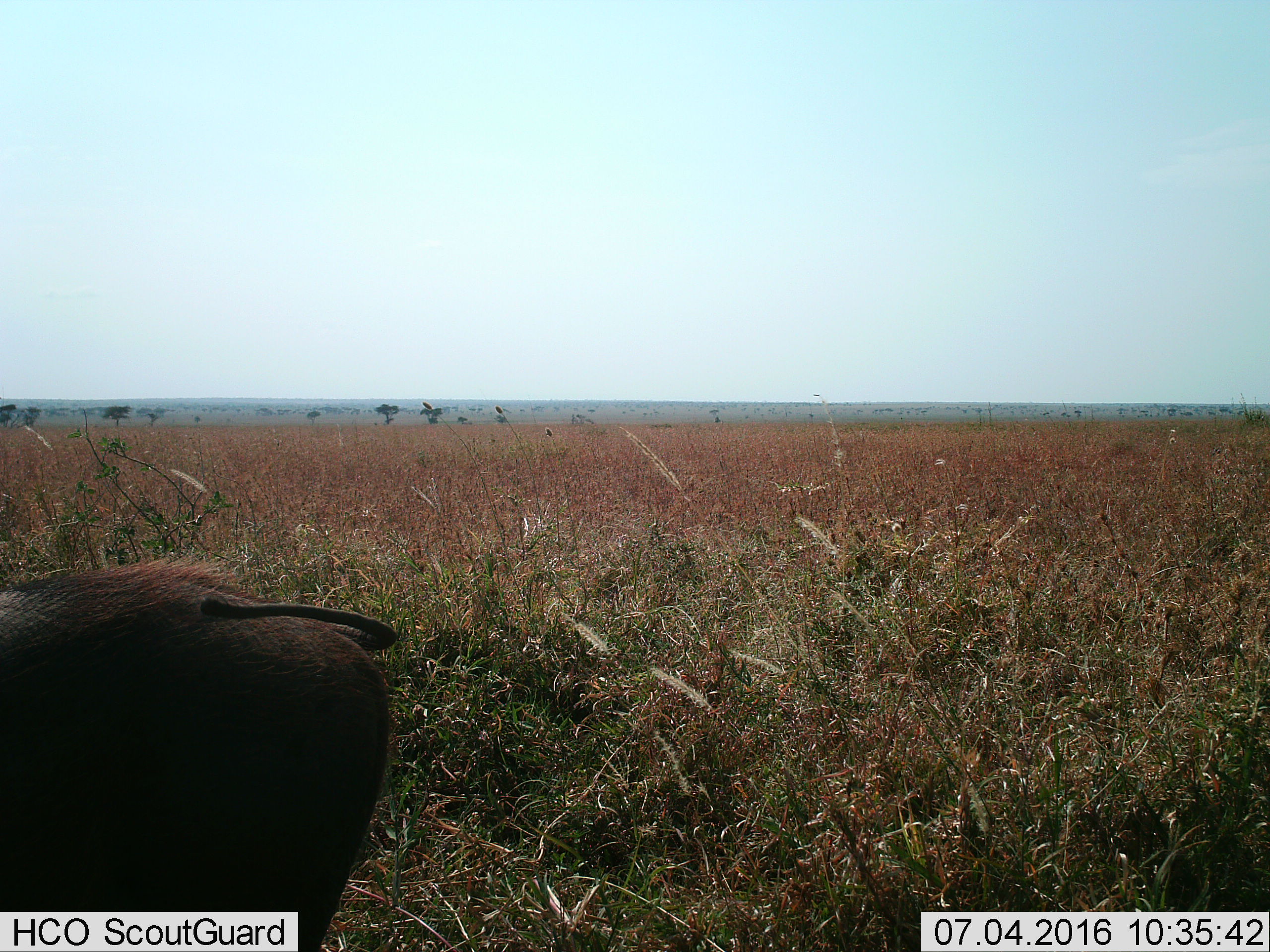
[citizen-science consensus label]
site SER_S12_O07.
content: unidentified animal